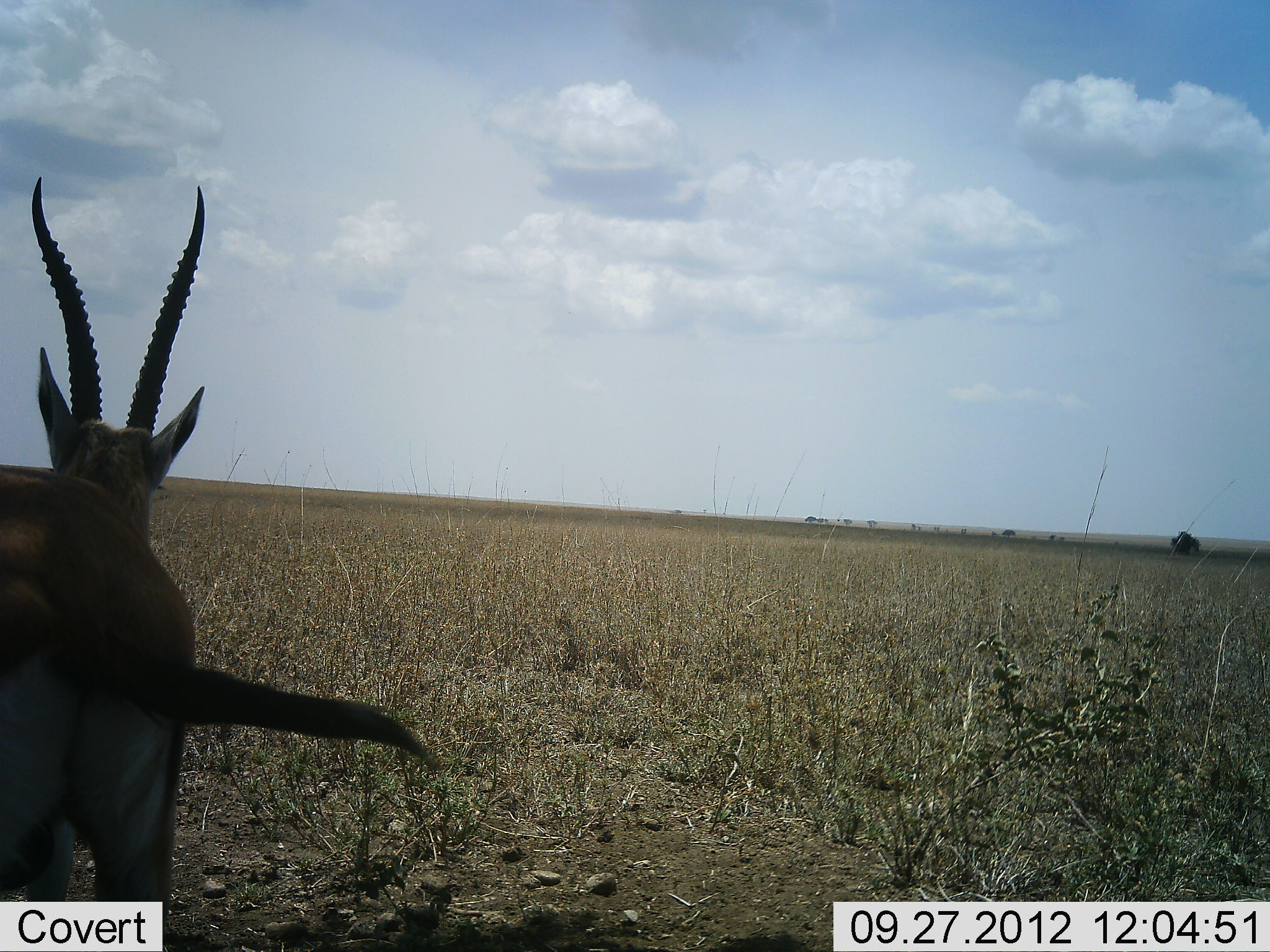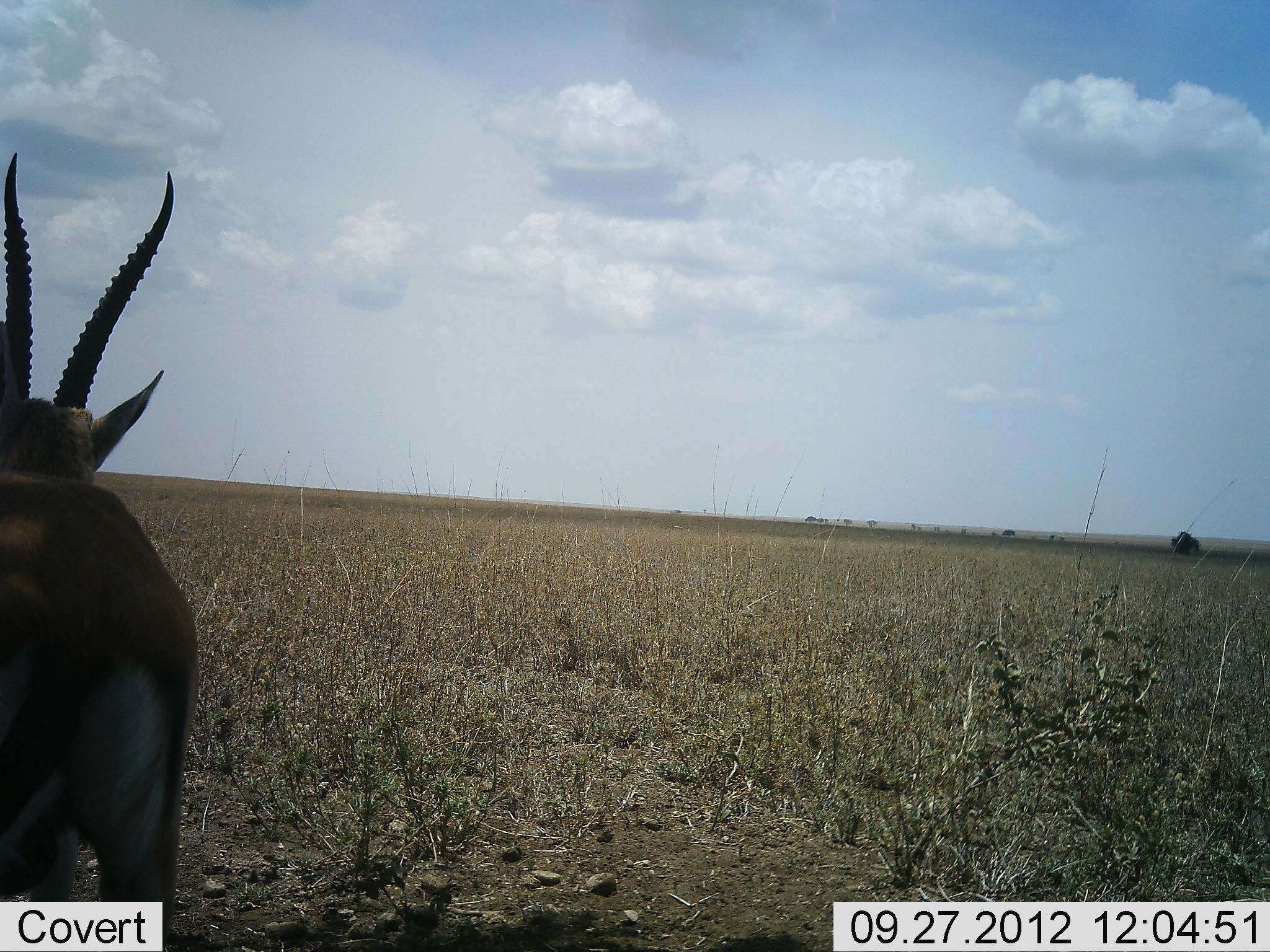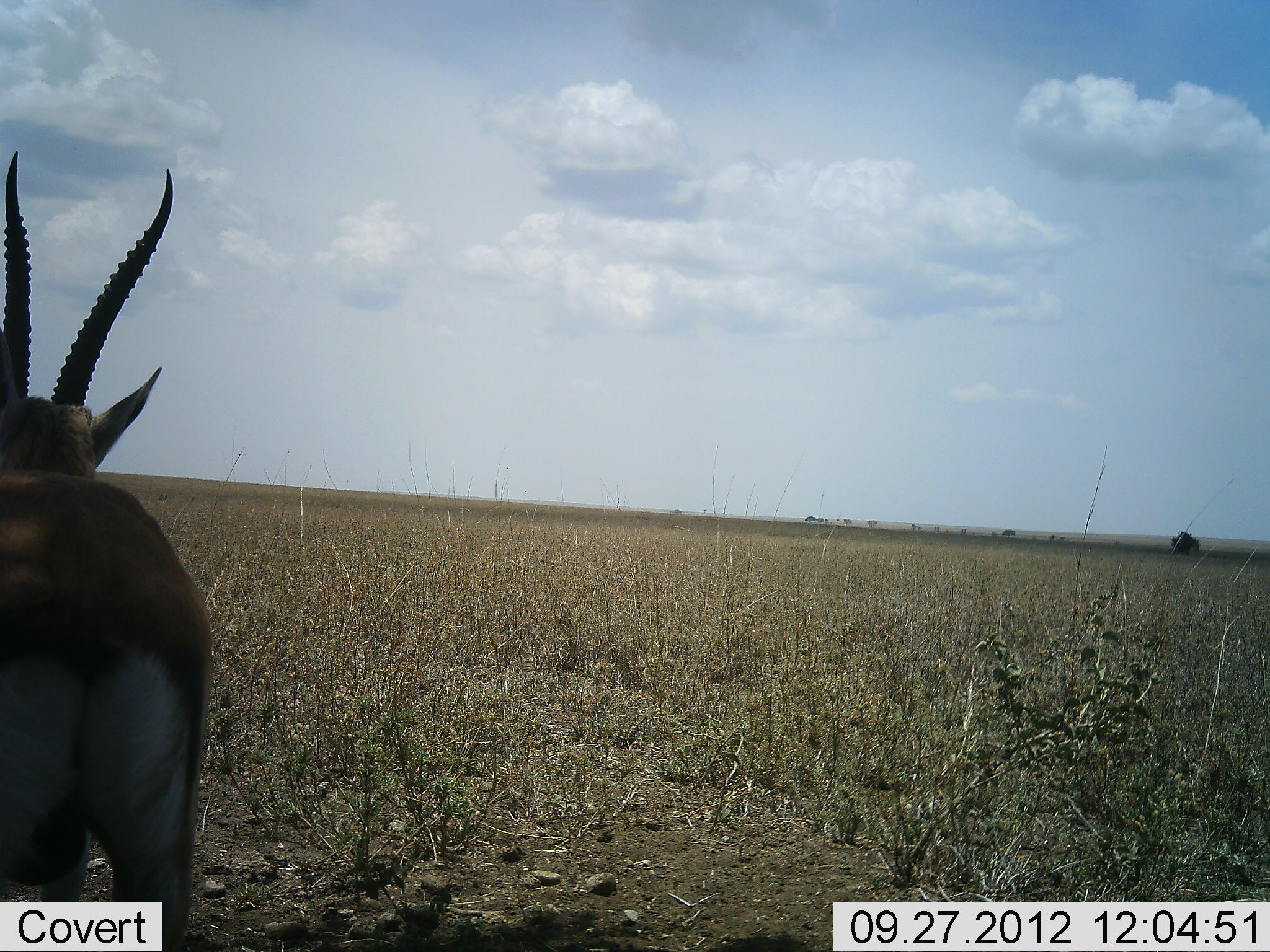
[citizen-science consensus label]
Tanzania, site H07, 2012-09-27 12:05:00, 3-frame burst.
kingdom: Animalia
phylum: Chordata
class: Mammalia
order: Artiodactyla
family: Bovidae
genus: Eudorcas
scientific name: Eudorcas thomsonii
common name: thomson's gazelle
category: gazellethomsons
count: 1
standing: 100%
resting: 0%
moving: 0%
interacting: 0%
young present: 0%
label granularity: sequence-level